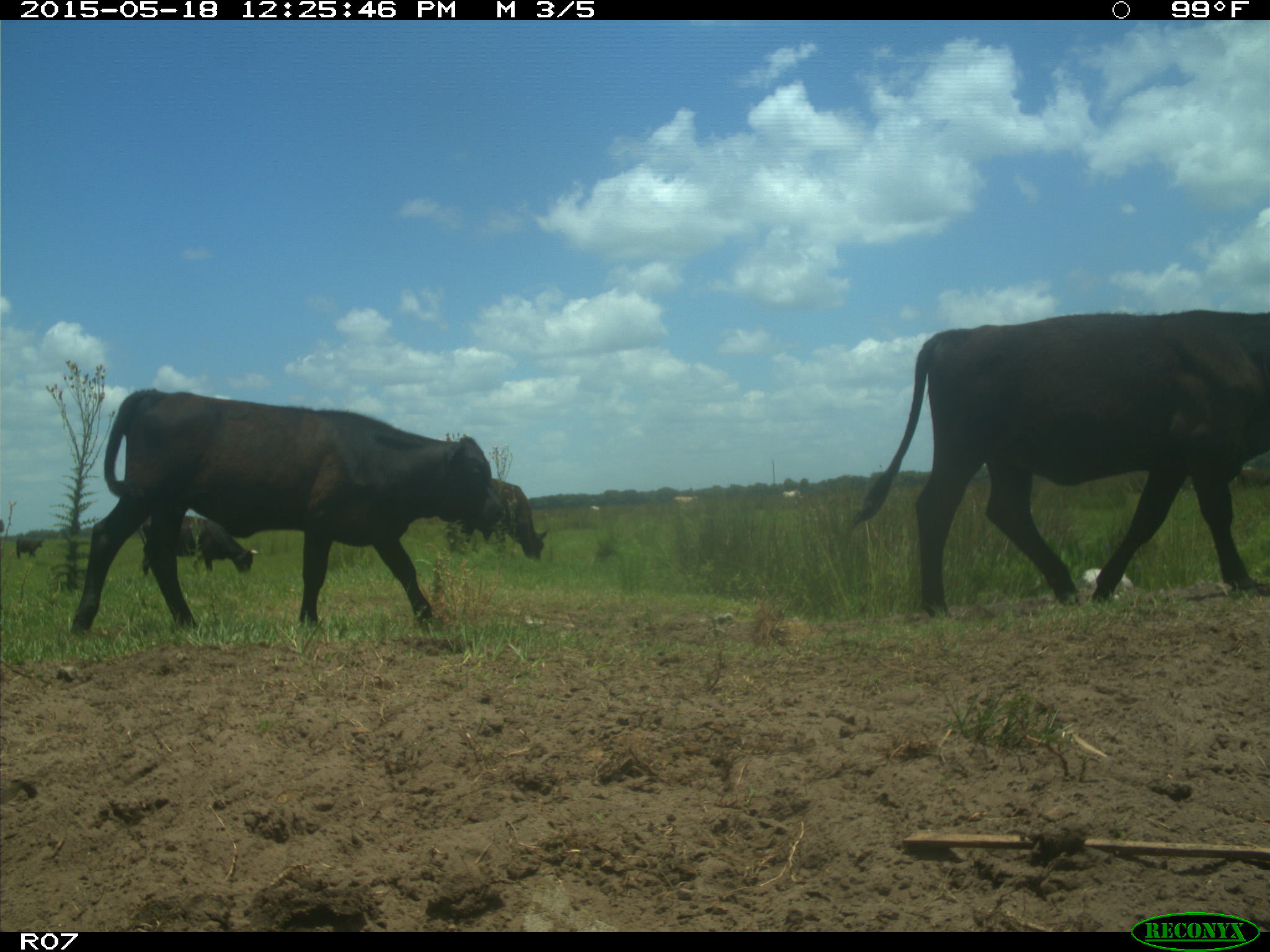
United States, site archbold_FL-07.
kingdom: Animalia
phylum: Chordata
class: Mammalia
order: Artiodactyla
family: Bovidae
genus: Bos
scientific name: Bos taurus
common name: domestic cow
Bos taurus (domestic cow).